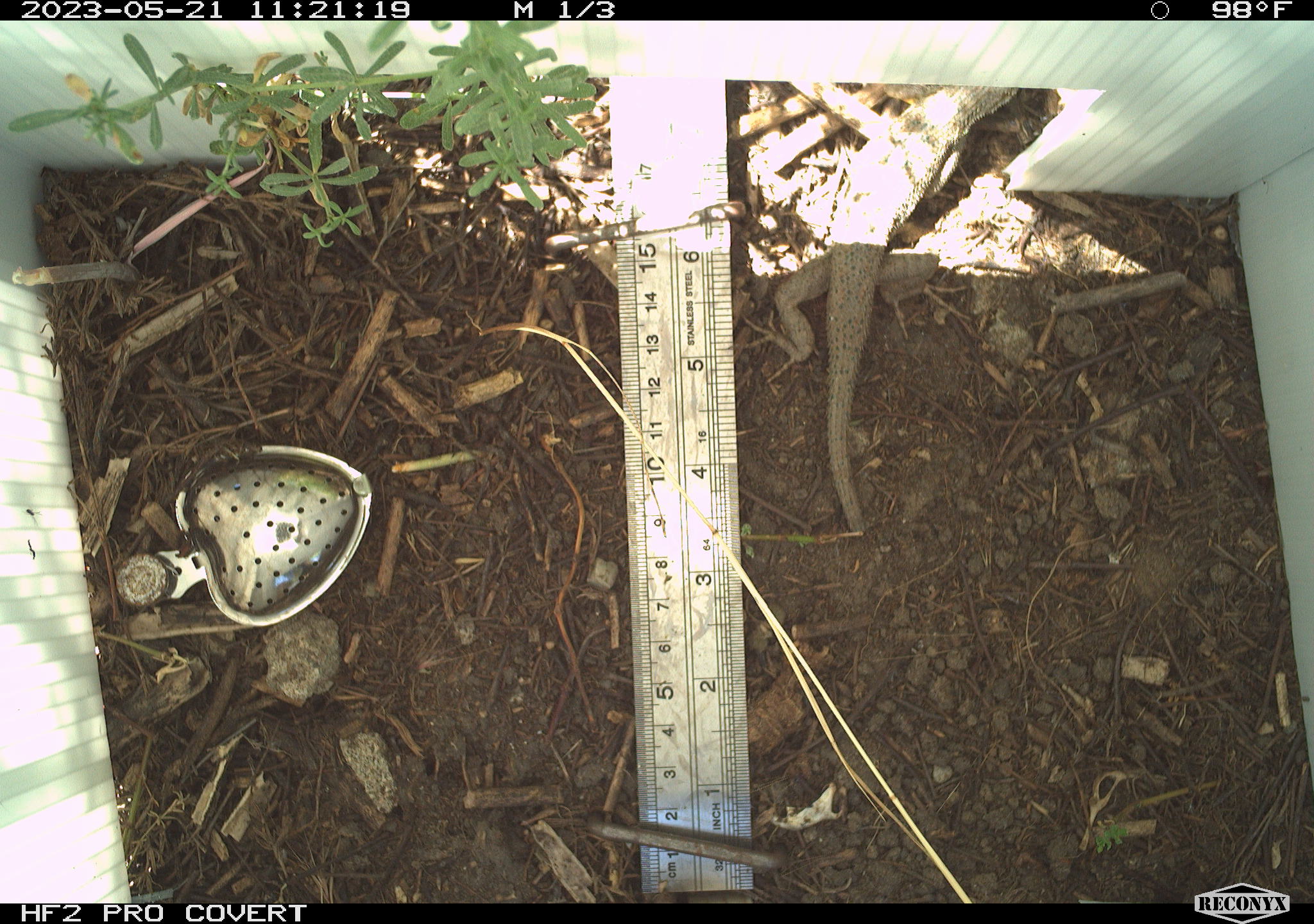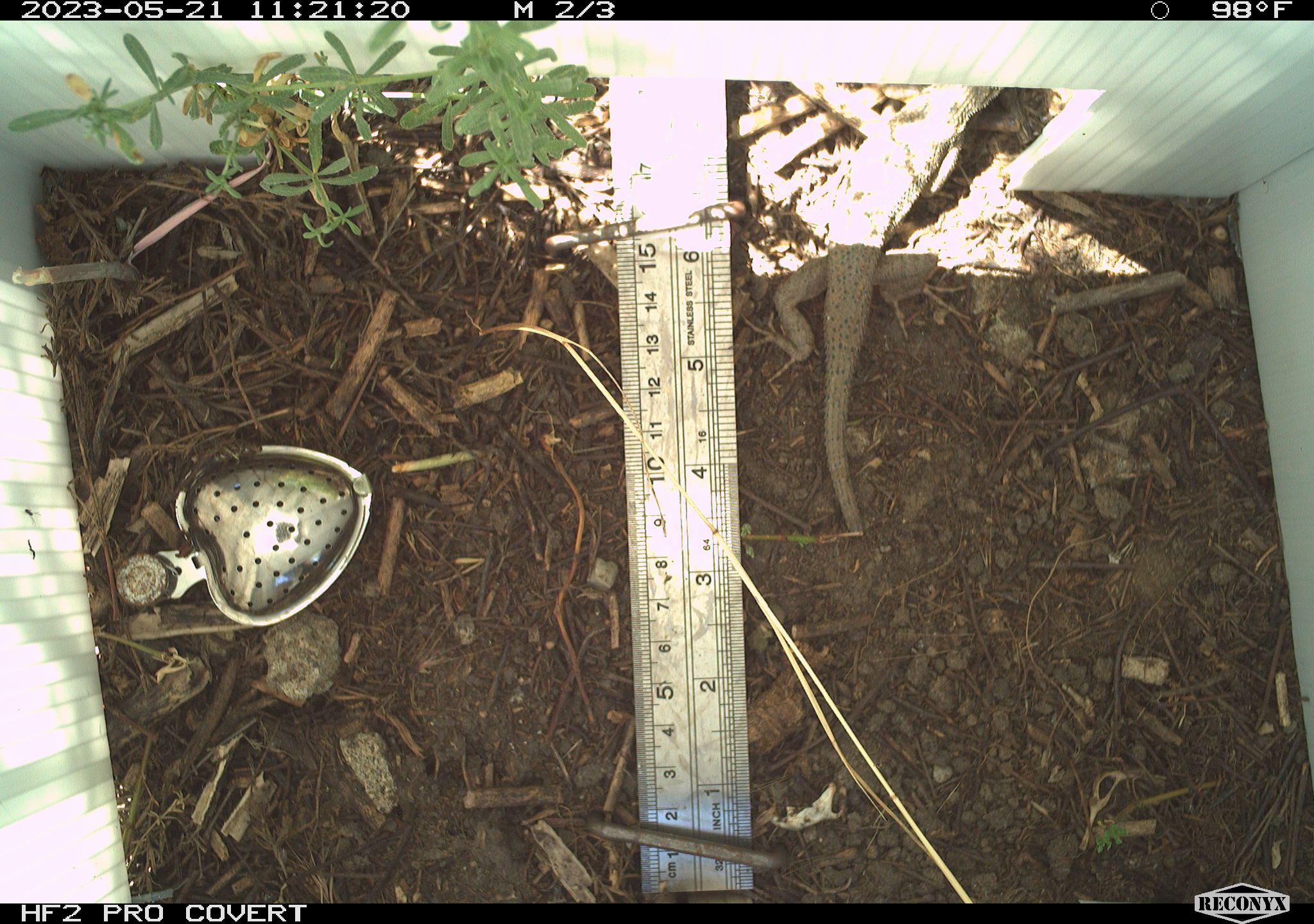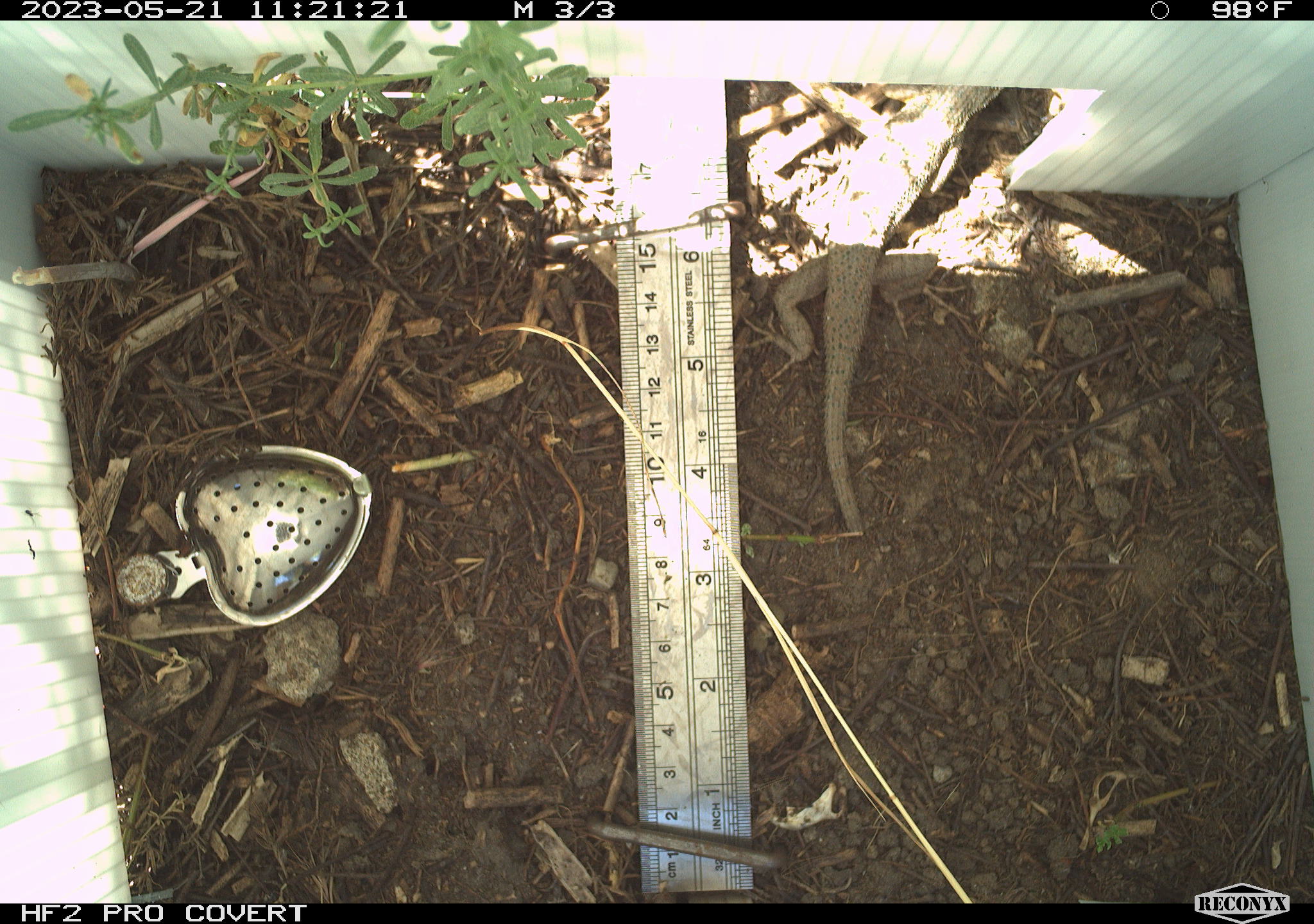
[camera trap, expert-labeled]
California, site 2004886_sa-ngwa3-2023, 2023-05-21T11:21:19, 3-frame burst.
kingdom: Animalia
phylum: Chordata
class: Reptilia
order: Squamata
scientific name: Squamata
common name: lizards and snakes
Lizards and snakes (Squamata).